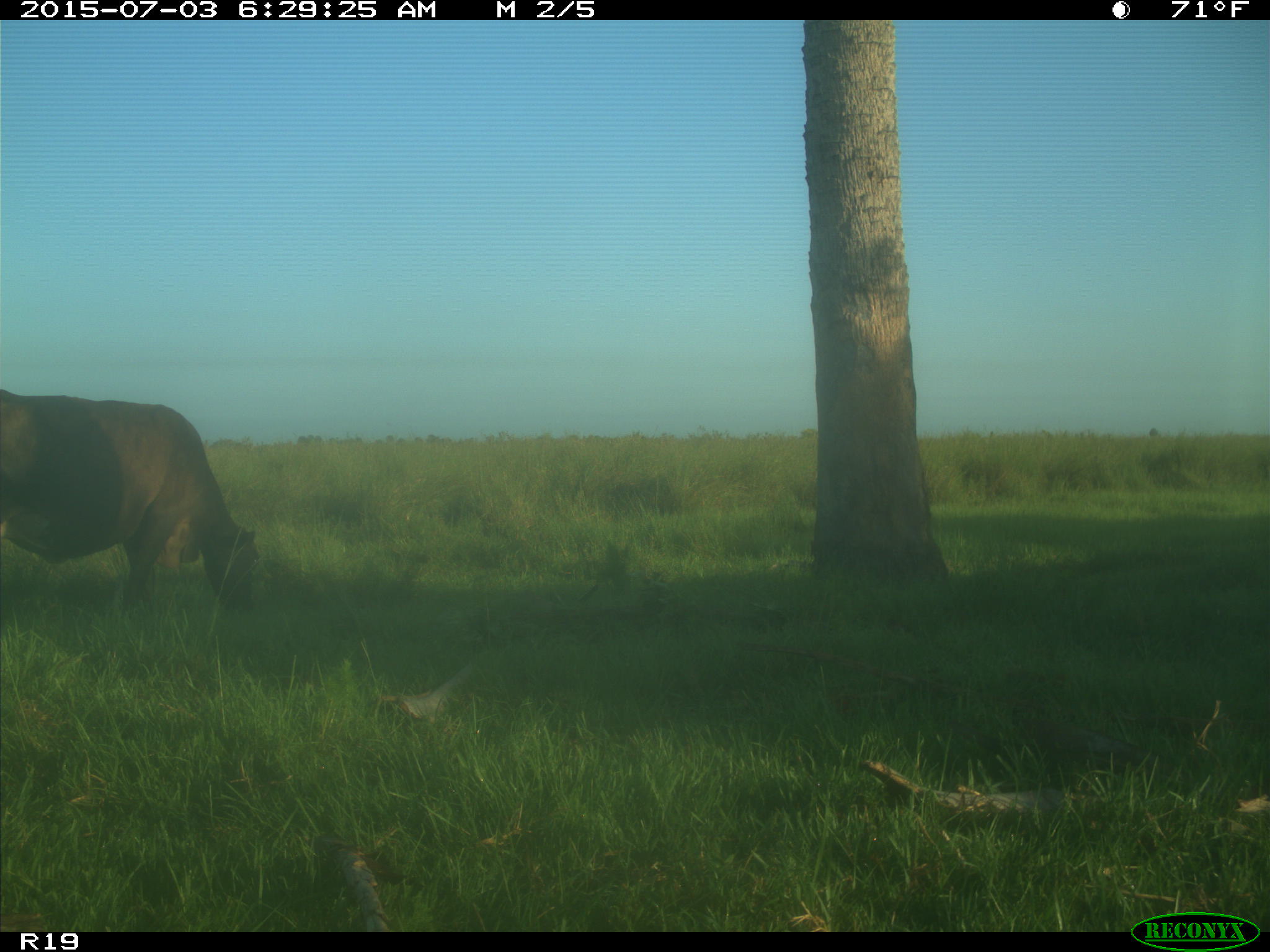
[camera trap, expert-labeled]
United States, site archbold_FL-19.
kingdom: Animalia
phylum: Chordata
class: Mammalia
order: Artiodactyla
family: Bovidae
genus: Bos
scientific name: Bos taurus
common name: domestic cow